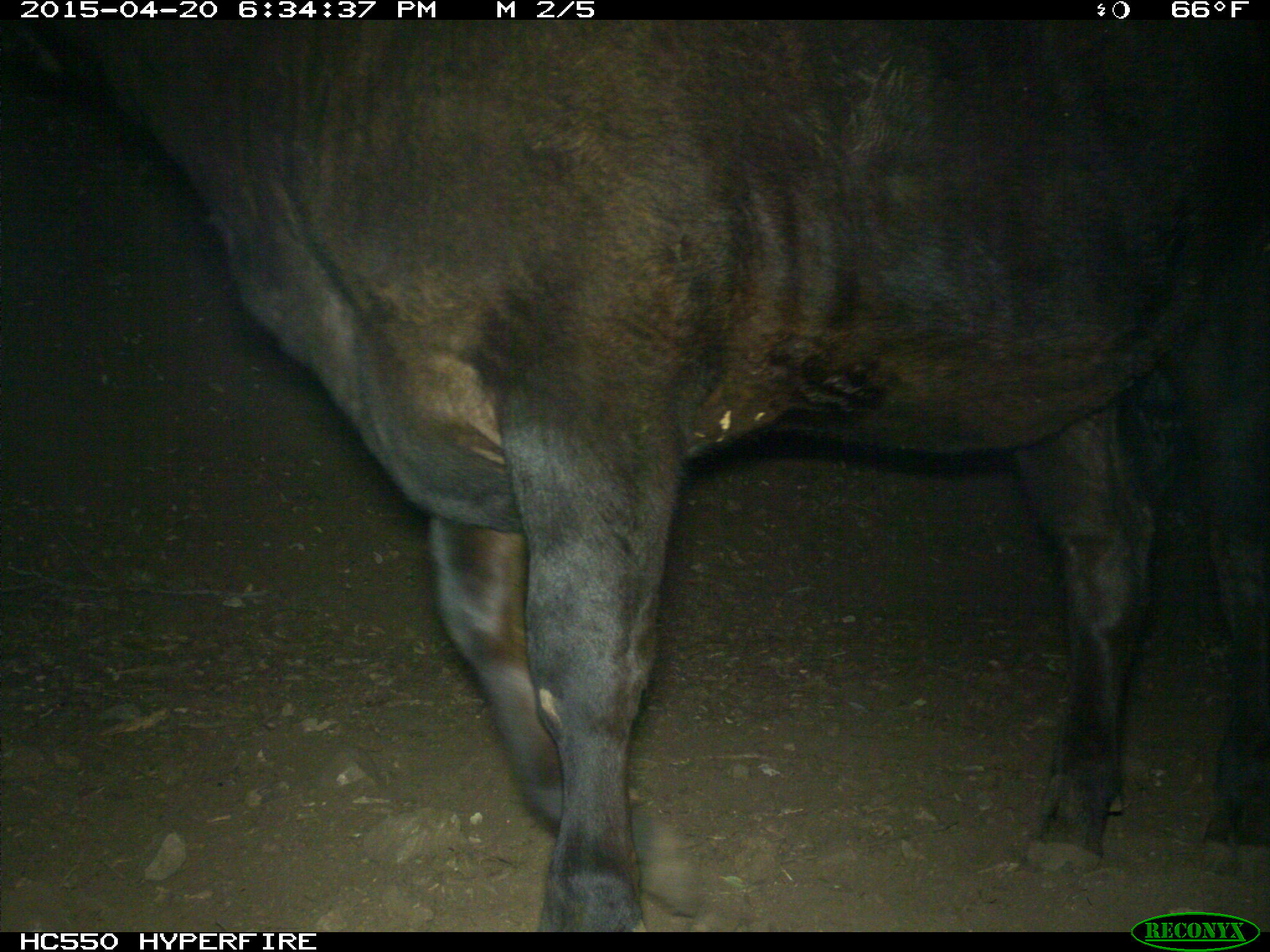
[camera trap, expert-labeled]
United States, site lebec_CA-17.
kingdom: Animalia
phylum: Chordata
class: Mammalia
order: Artiodactyla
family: Bovidae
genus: Bos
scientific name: Bos taurus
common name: domestic cow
Bos taurus (domestic cow).